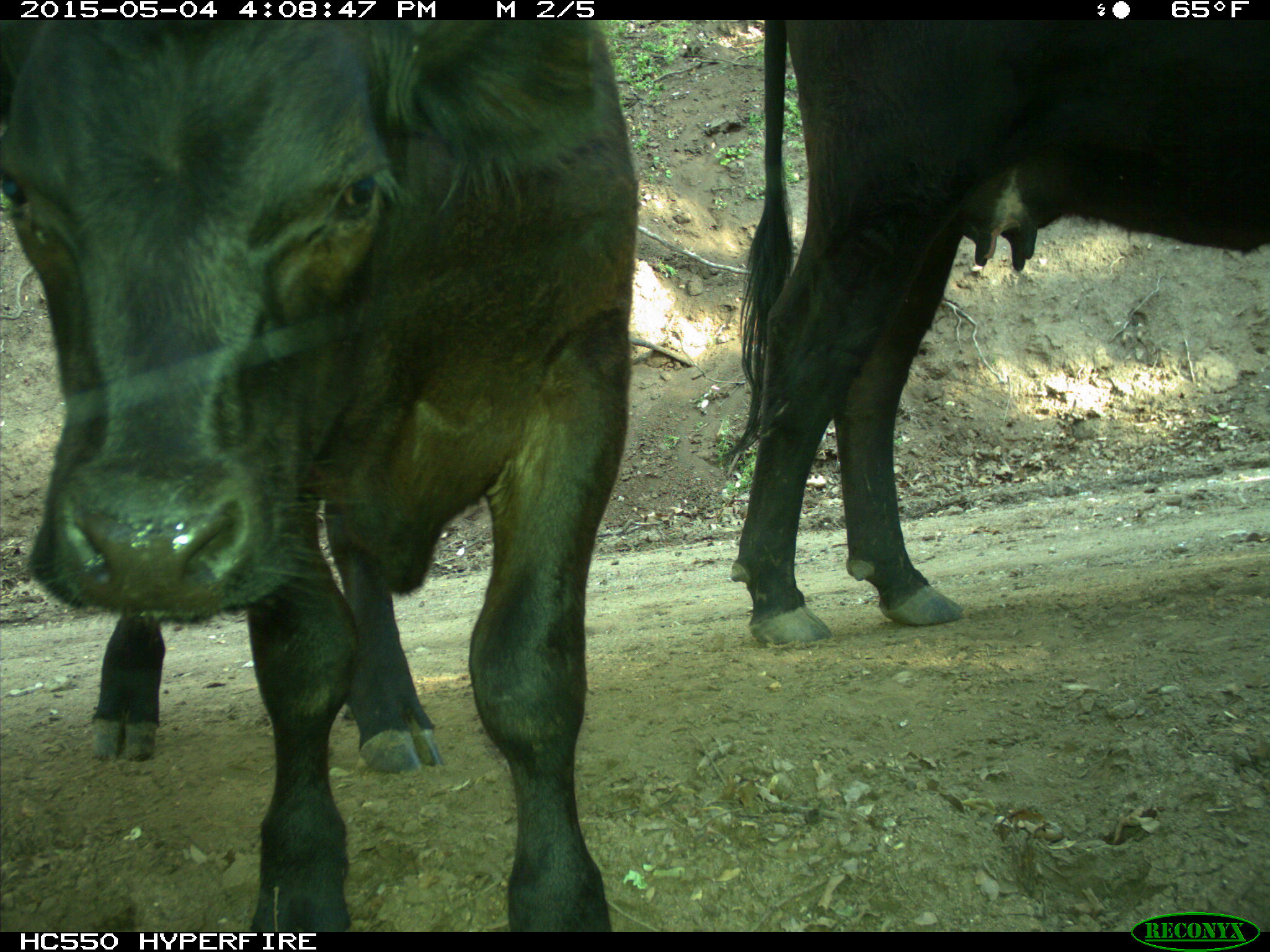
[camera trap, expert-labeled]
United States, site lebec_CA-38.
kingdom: Animalia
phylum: Chordata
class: Mammalia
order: Artiodactyla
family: Bovidae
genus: Bos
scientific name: Bos taurus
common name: domestic cow